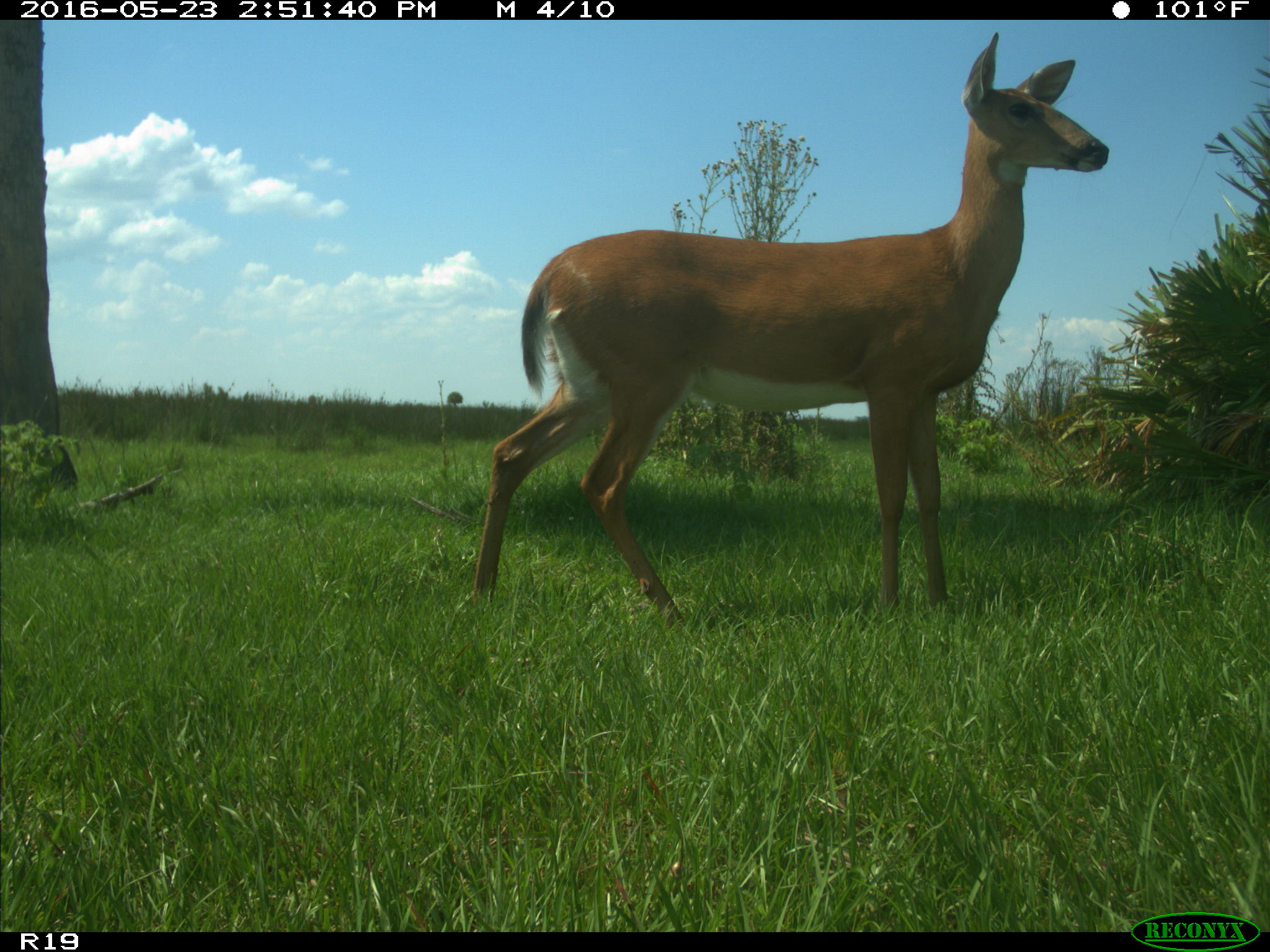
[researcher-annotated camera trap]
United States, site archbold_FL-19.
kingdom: Animalia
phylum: Chordata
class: Mammalia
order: Artiodactyla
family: Cervidae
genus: Odocoileus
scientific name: Odocoileus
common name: deer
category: unidentified deer